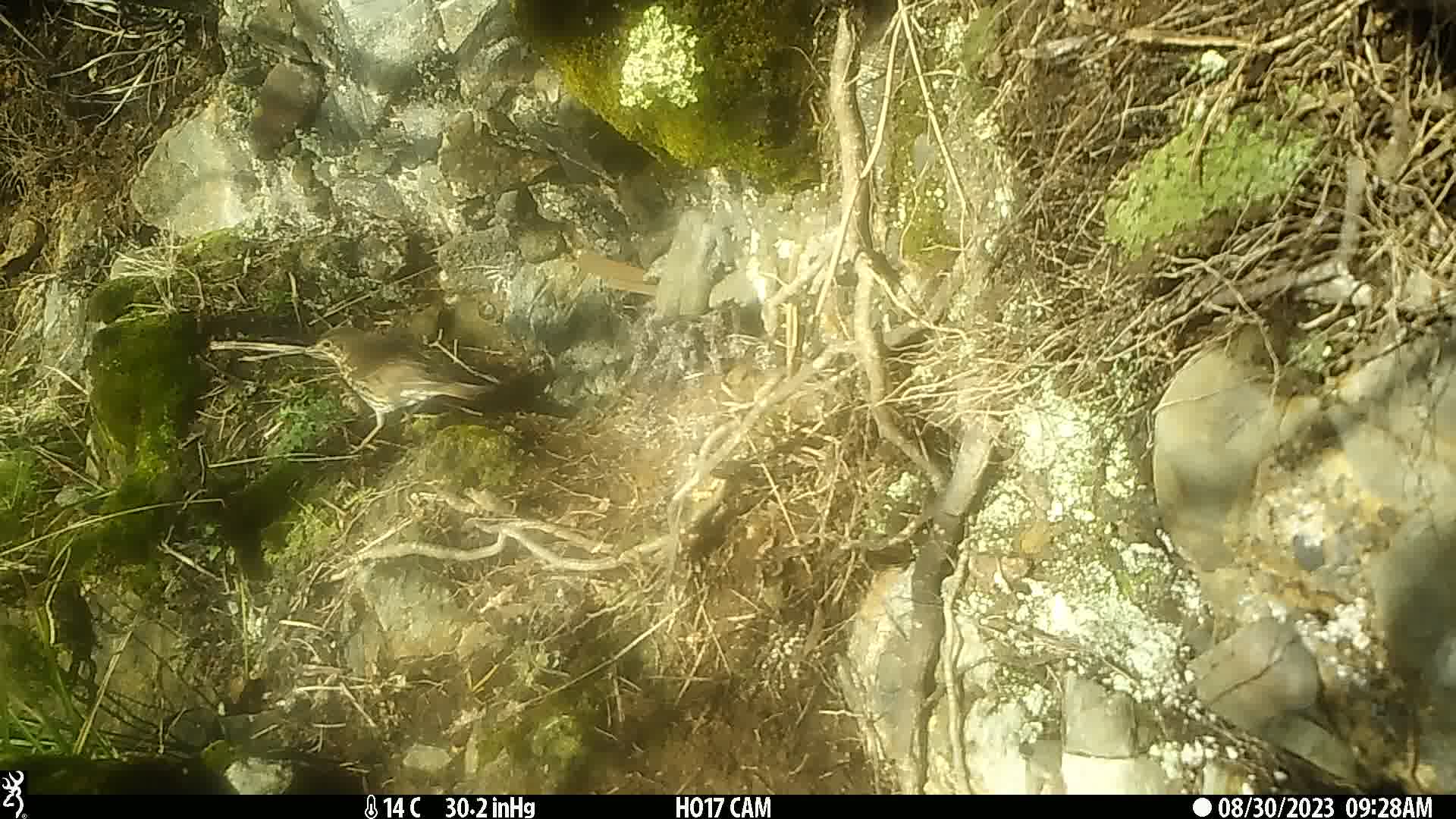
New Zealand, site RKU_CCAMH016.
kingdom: Animalia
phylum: Chordata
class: Aves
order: Passeriformes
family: Turdidae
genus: Turdus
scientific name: Turdus philomelos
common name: song thrush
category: thrush